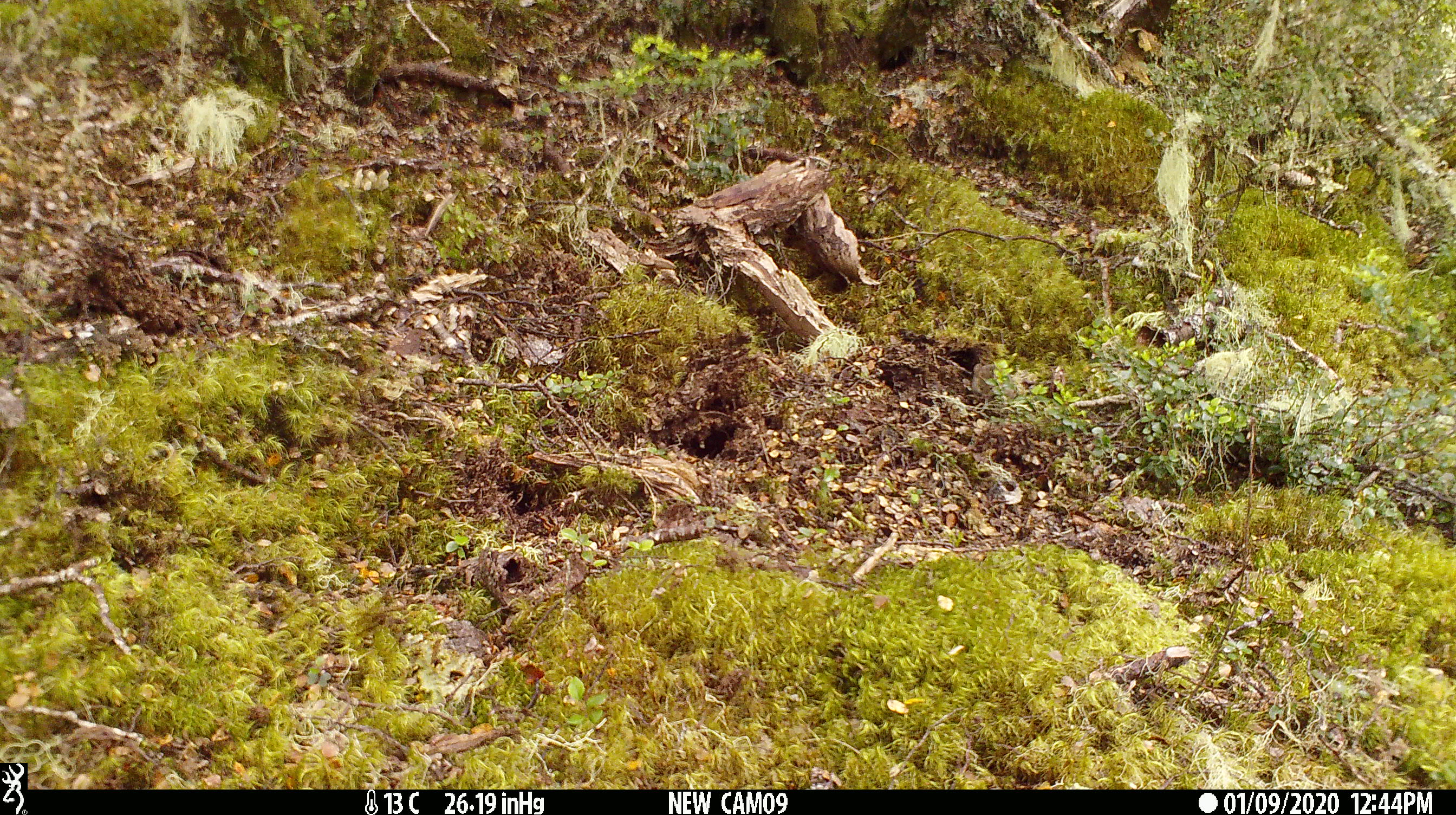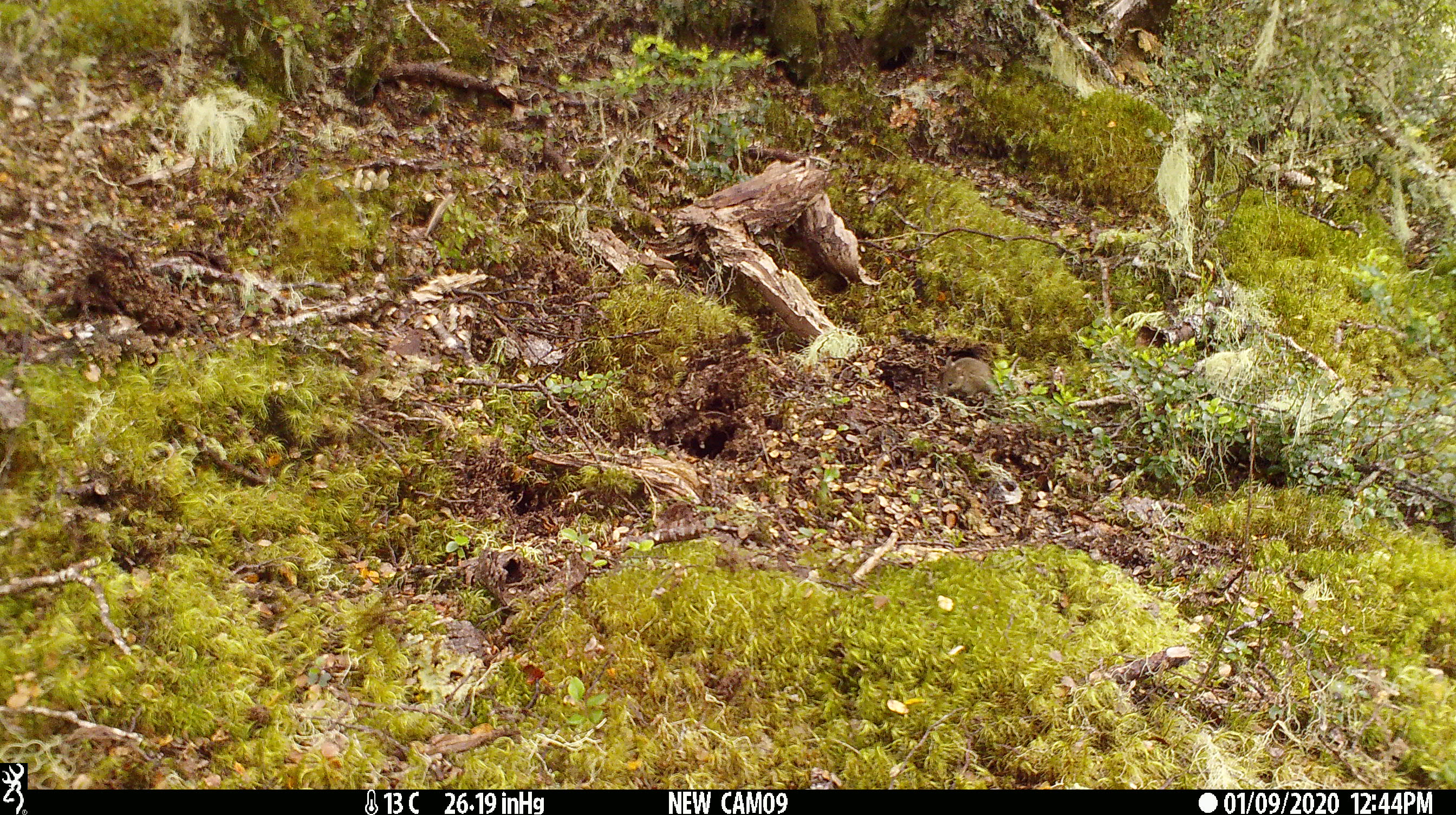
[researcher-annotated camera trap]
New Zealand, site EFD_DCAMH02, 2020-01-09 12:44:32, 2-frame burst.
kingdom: Animalia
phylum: Chordata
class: Mammalia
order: Rodentia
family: Muridae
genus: Mus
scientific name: Mus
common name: mouse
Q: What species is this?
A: Mouse (Mus).